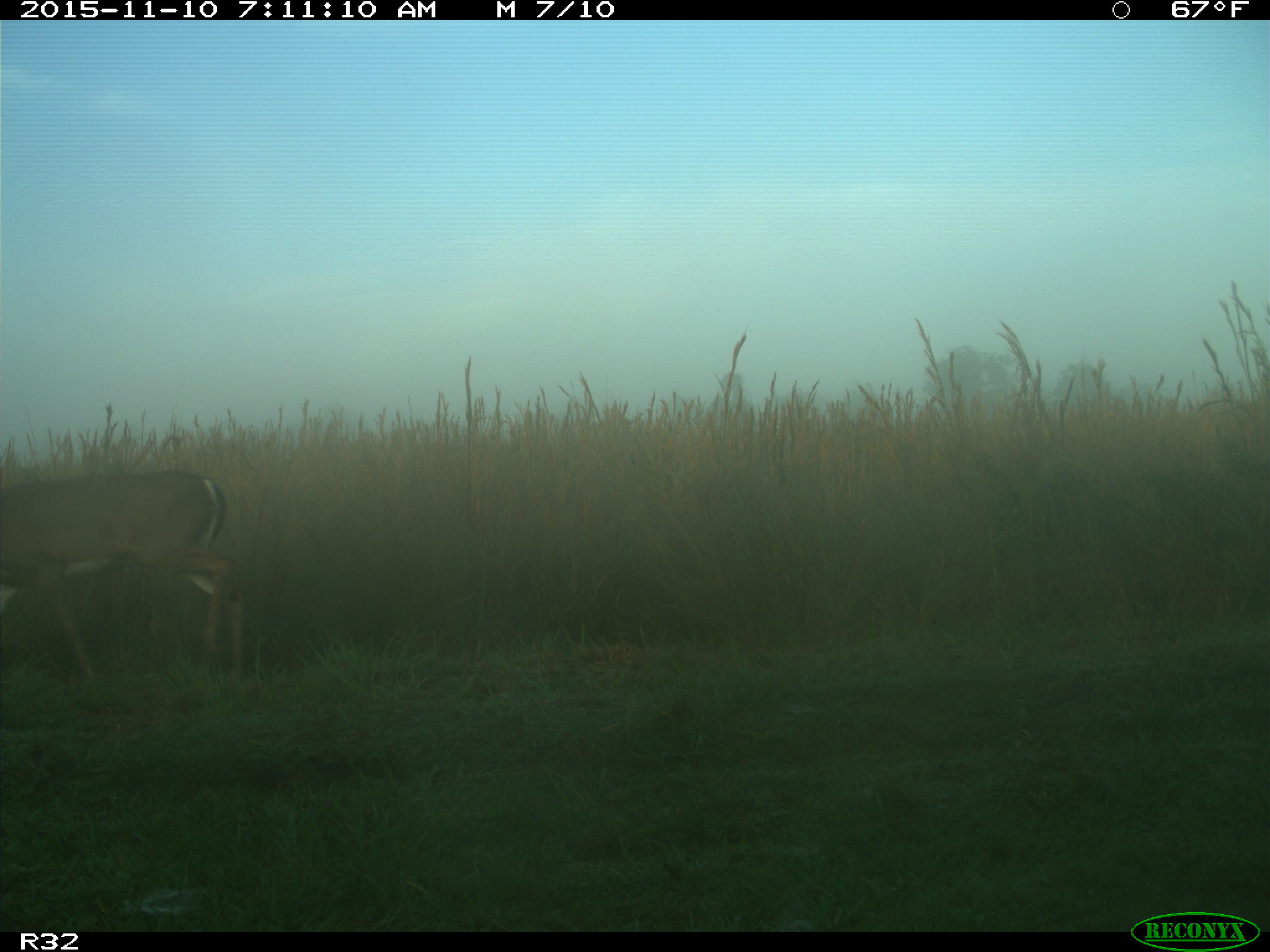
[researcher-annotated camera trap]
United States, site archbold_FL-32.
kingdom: Animalia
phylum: Chordata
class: Mammalia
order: Artiodactyla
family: Cervidae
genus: Odocoileus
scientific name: Odocoileus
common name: deer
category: unidentified deer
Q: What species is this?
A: Unidentified deer (deer) (Odocoileus).